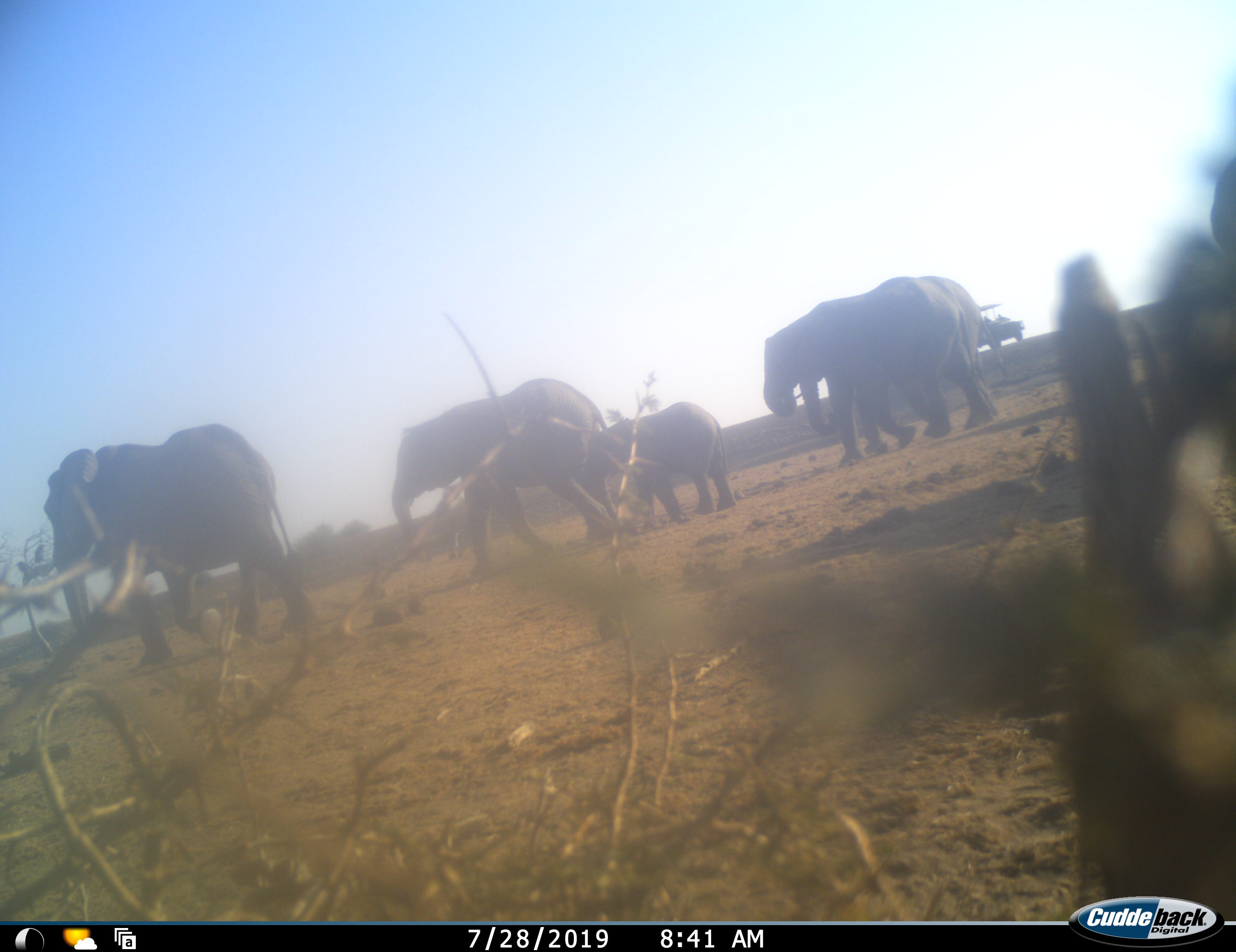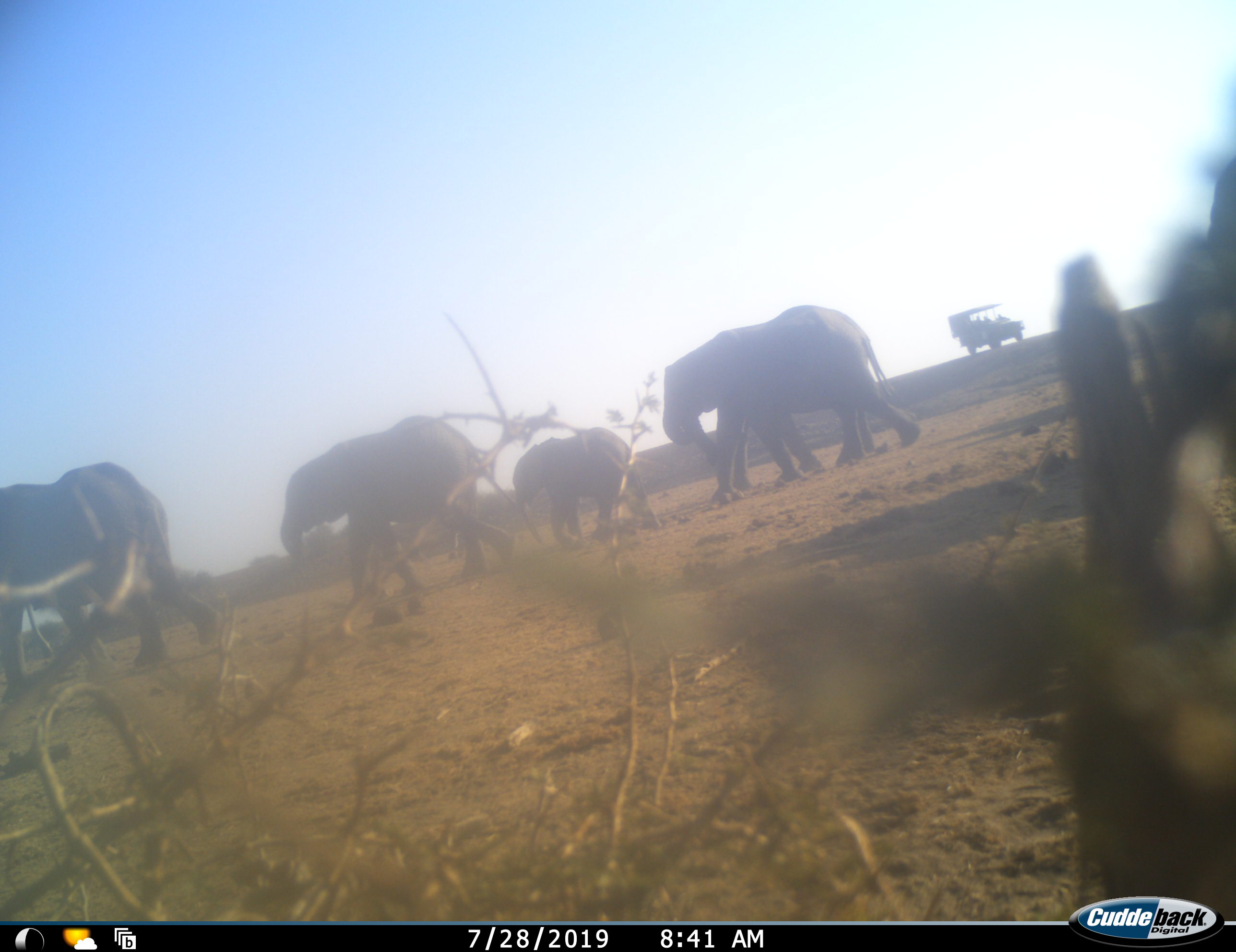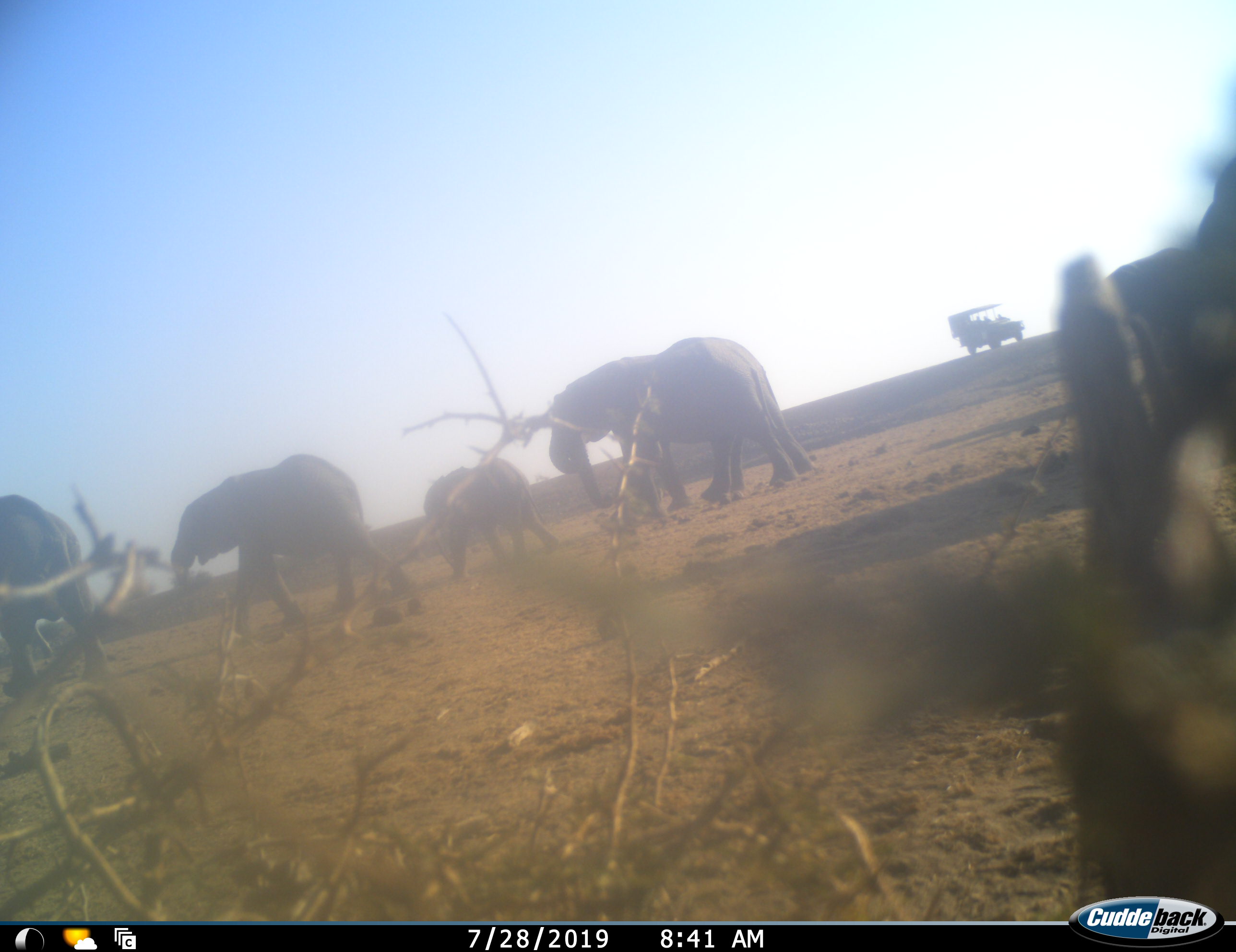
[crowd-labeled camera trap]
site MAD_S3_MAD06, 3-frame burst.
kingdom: Animalia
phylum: Chordata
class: Mammalia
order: Proboscidea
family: Elephantidae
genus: Loxodonta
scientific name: Loxodonta africana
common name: african bush elephant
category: elephant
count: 5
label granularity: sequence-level